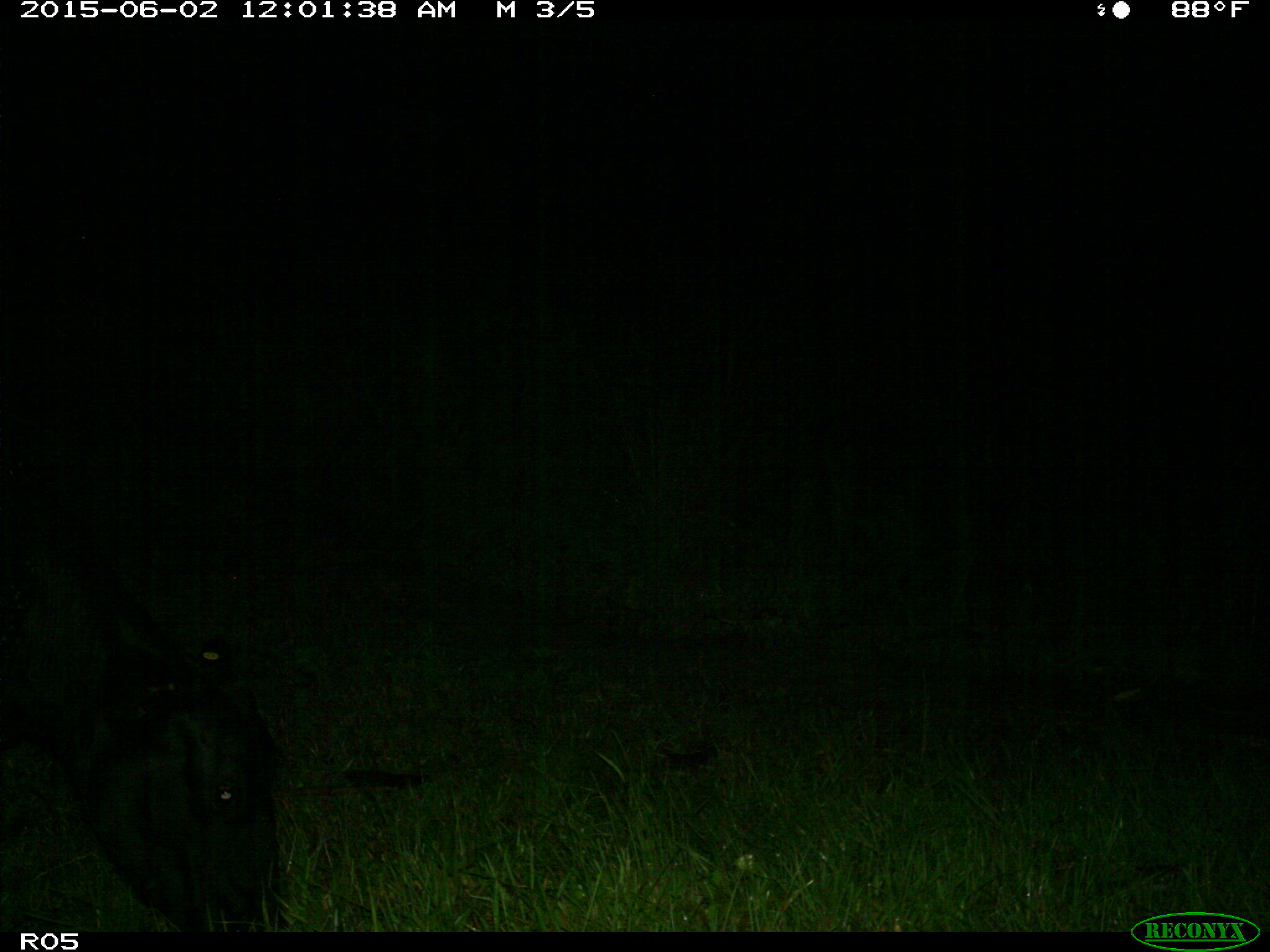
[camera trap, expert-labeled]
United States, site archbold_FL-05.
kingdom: Animalia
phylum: Chordata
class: Mammalia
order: Artiodactyla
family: Bovidae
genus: Bos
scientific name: Bos taurus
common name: domestic cow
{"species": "Bos taurus (domestic cow)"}